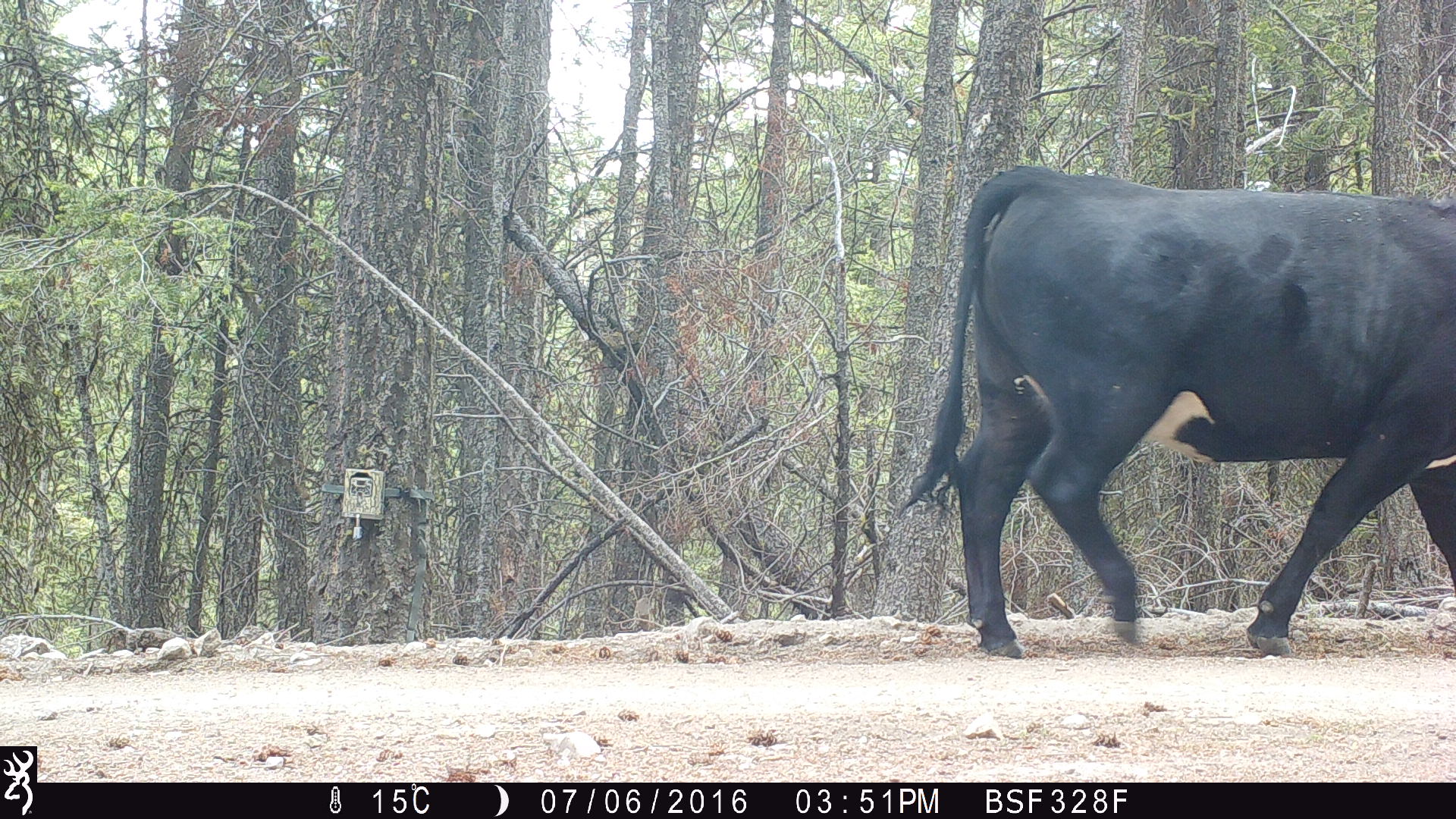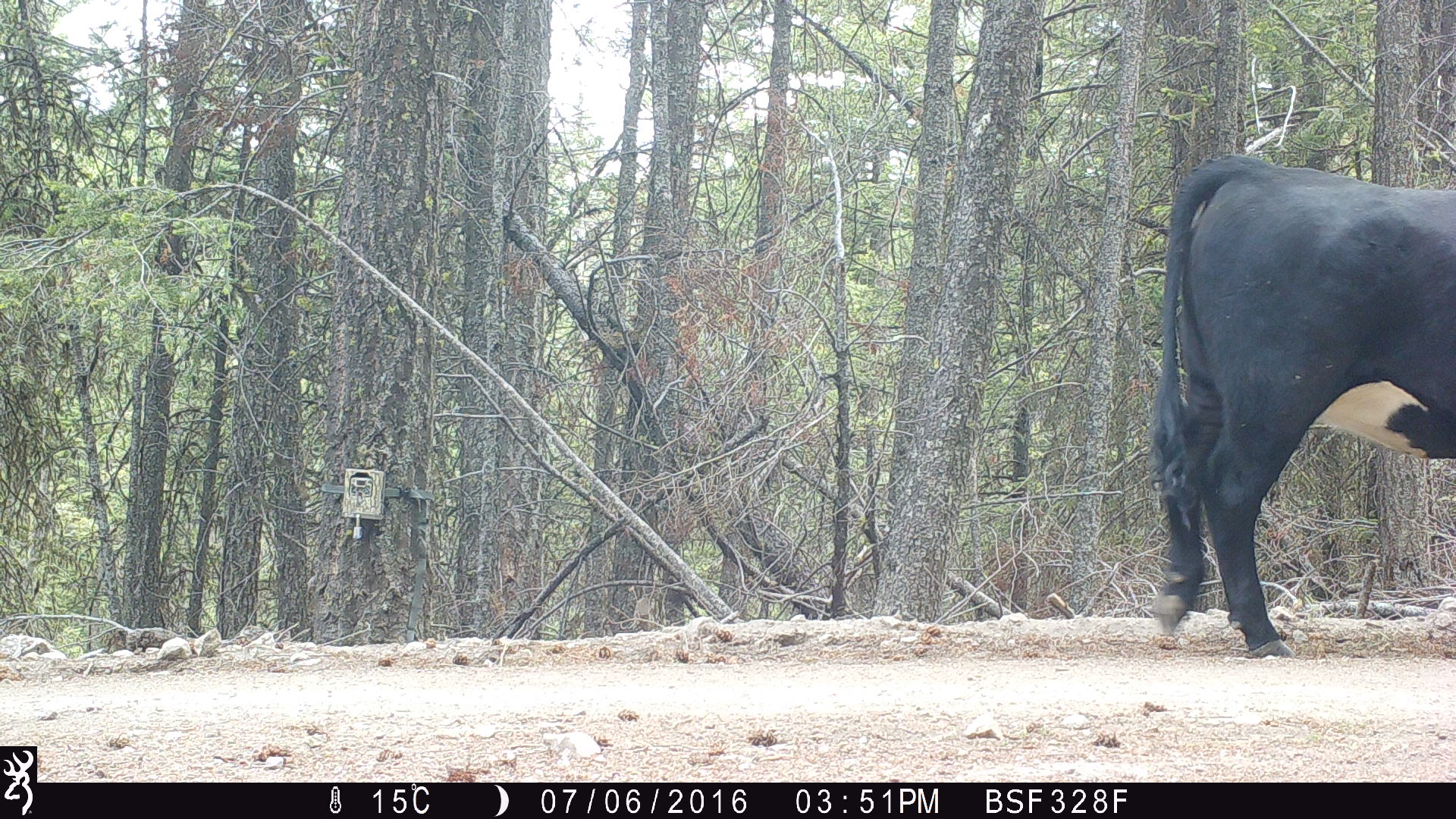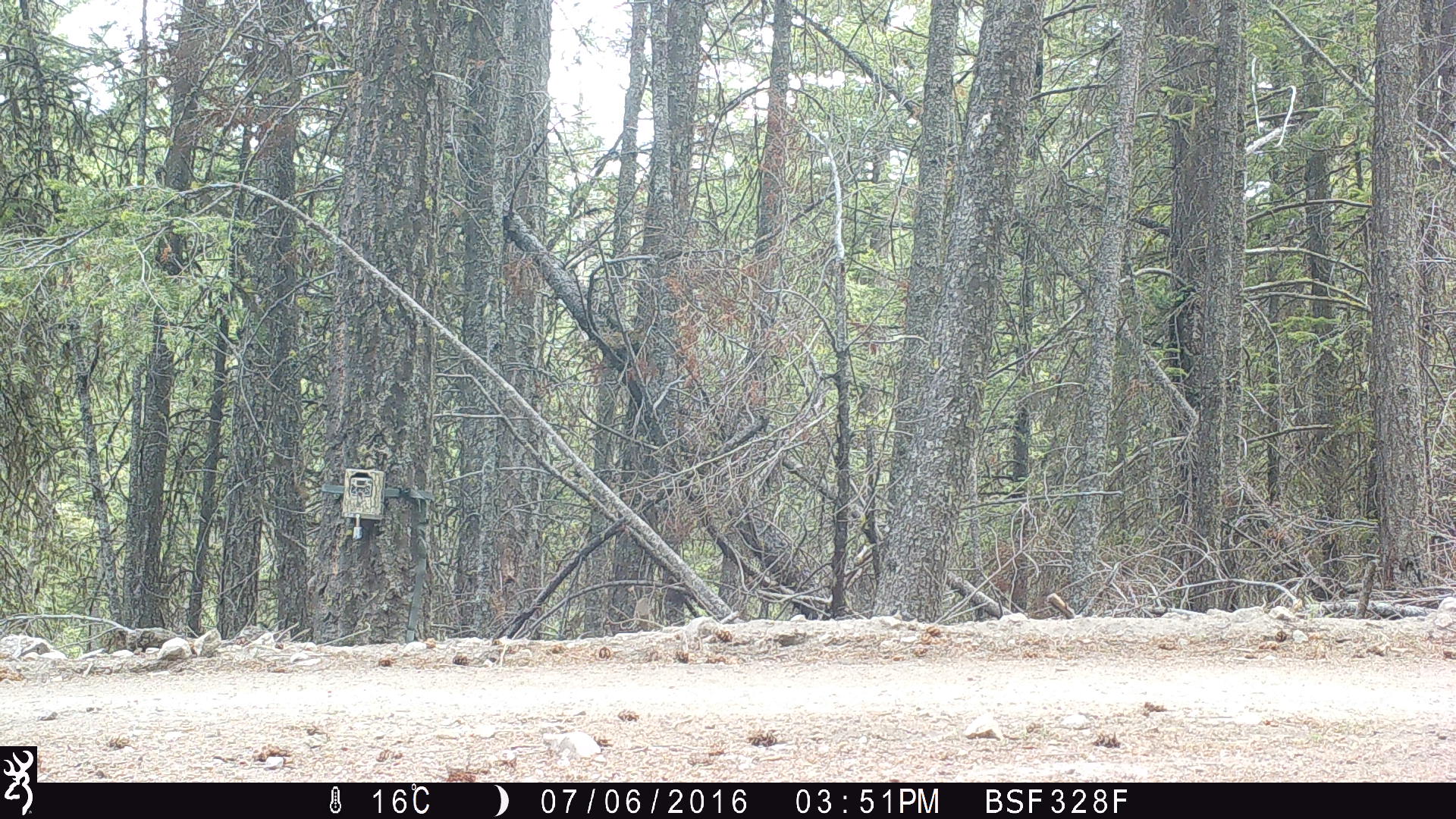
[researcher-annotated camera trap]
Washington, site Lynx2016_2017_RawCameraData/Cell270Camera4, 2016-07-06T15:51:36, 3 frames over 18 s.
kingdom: Animalia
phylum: Chordata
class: Mammalia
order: Artiodactyla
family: Bovidae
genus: Bos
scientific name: Bos taurus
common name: domestic cattle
Domestic cattle (Bos taurus). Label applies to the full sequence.